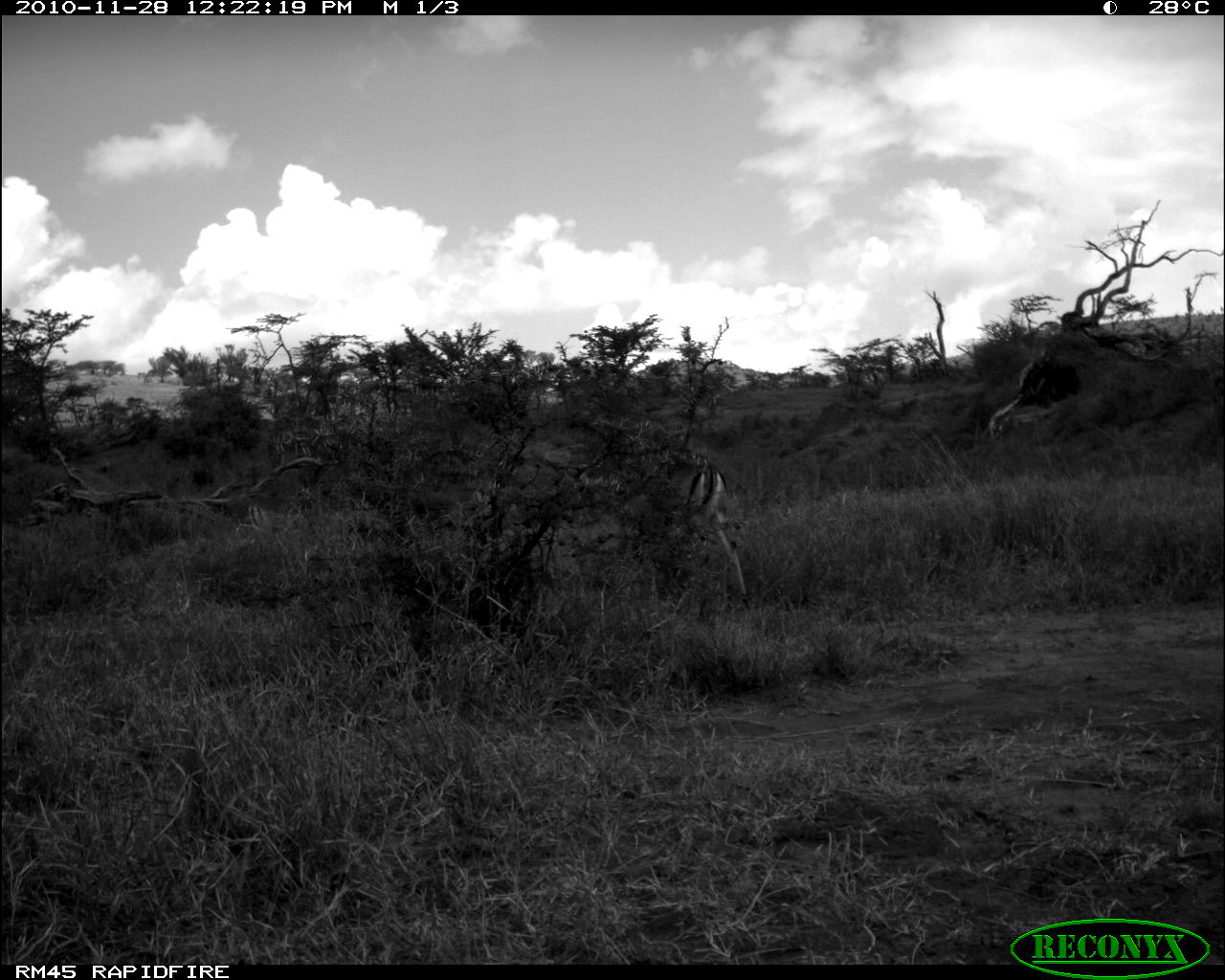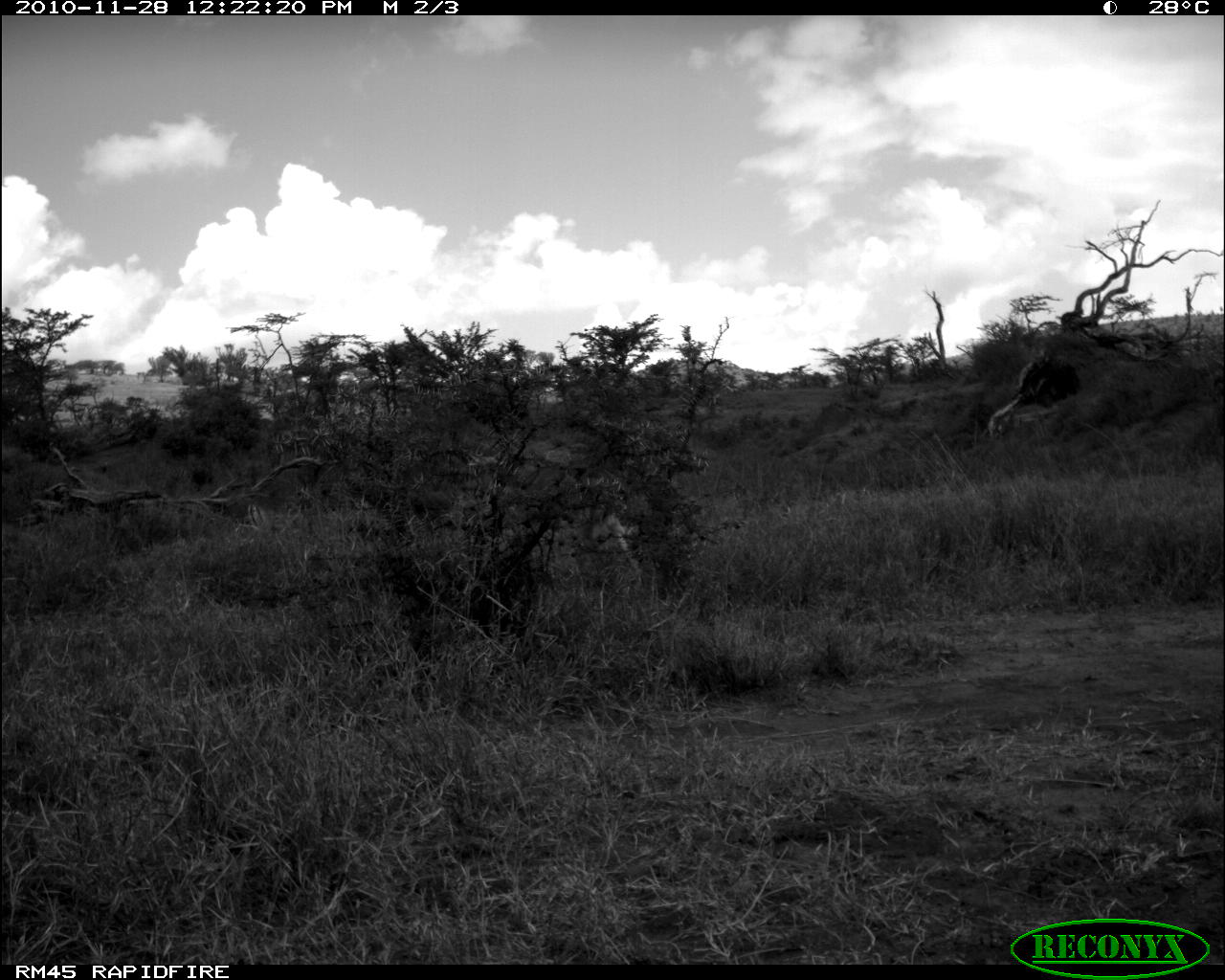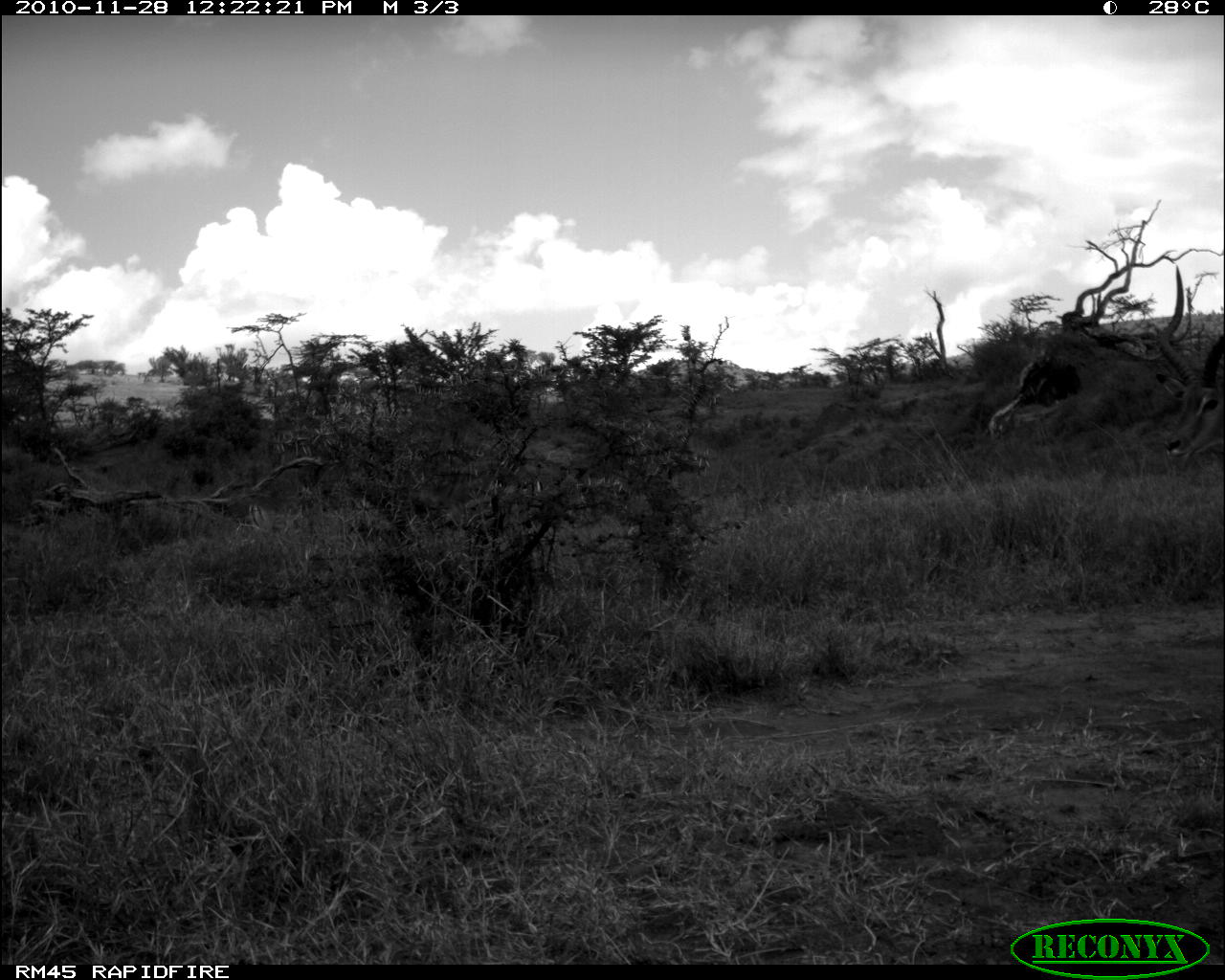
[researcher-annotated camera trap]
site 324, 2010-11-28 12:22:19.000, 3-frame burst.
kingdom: Animalia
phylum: Chordata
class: Mammalia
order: Artiodactyla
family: Bovidae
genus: Aepyceros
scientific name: Aepyceros melampus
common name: impala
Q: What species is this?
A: Aepyceros melampus (impala).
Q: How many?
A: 2.